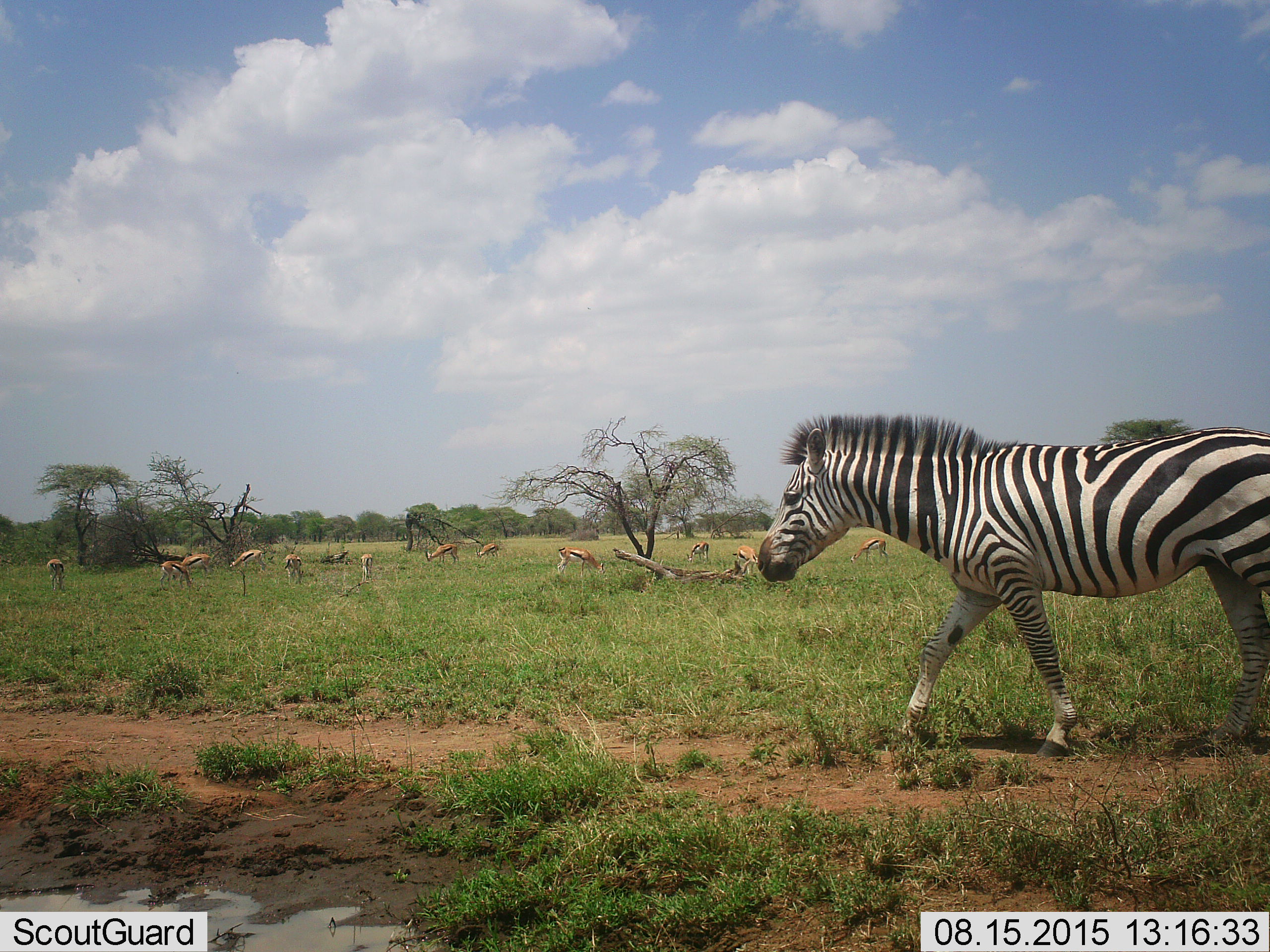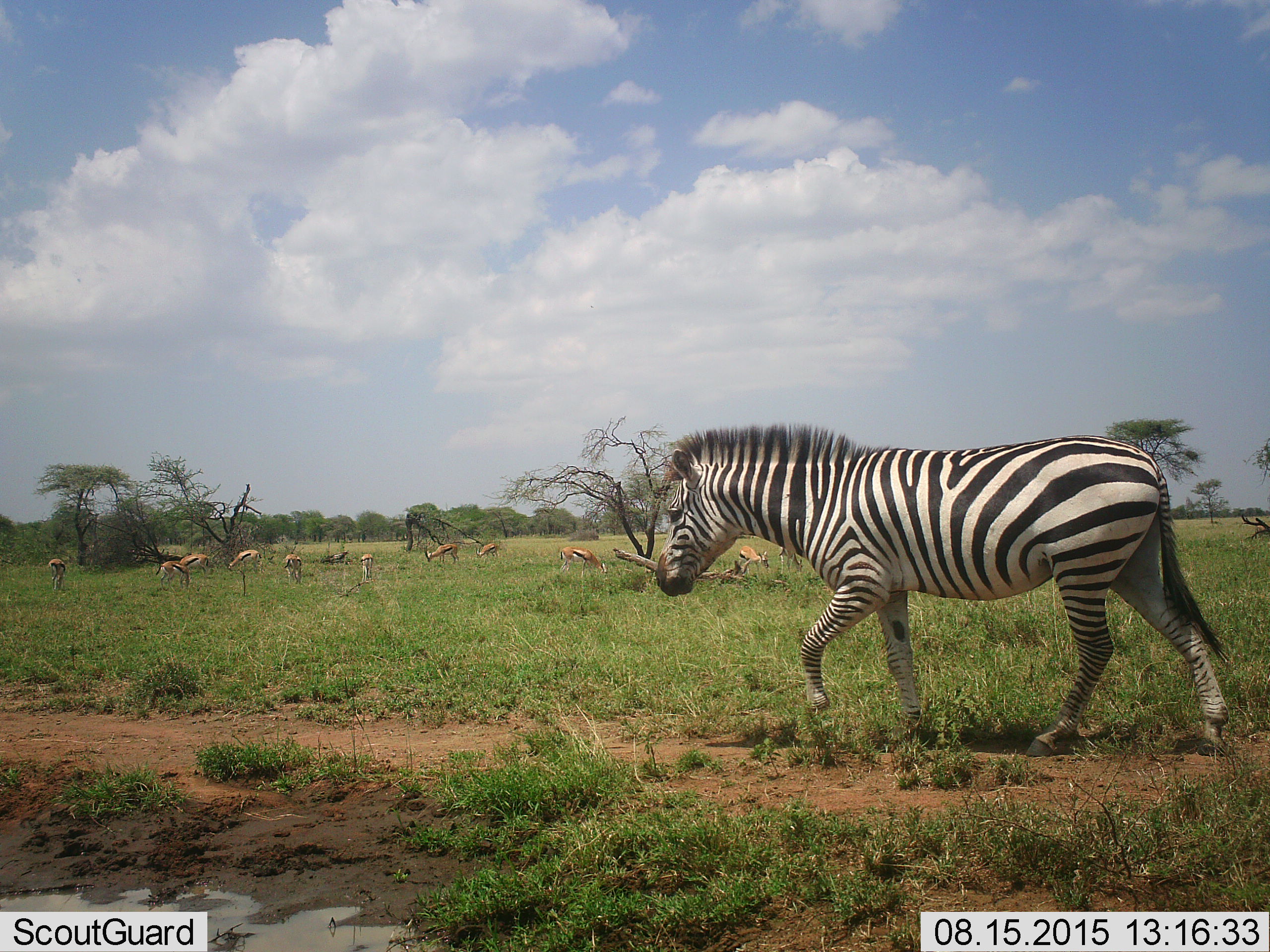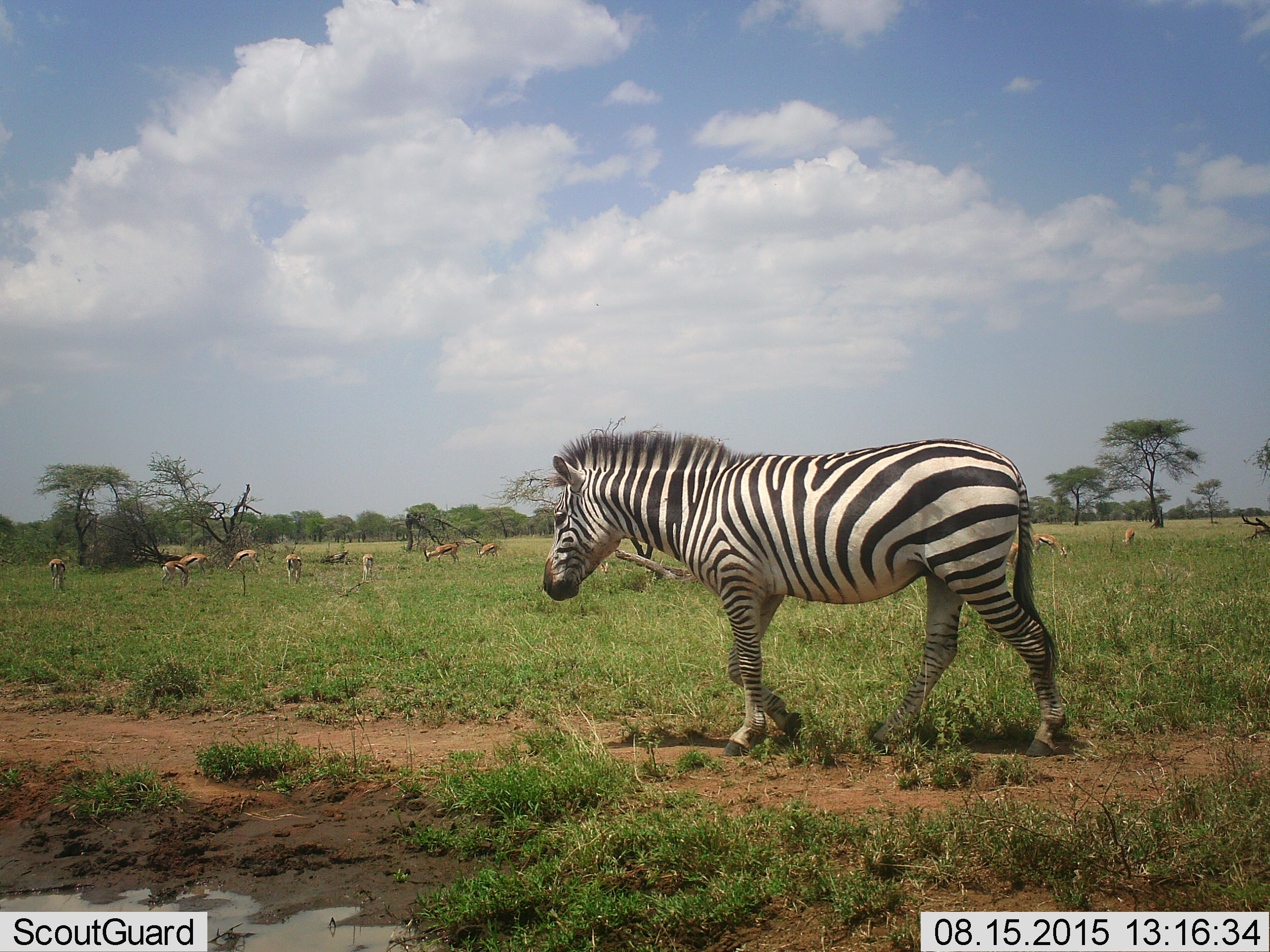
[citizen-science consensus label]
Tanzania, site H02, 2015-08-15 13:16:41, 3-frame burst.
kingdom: Animalia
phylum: Chordata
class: Mammalia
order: Artiodactyla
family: Bovidae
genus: Eudorcas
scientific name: Eudorcas thomsonii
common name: thomson's gazelle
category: gazellethomsons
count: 11-50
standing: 30%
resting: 0%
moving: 20%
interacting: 0%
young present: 0%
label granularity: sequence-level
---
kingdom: Animalia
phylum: Chordata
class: Mammalia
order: Perissodactyla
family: Equidae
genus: Equus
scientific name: Equus quagga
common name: plains zebra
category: zebra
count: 1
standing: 7%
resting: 0%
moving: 93%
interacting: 0%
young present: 0%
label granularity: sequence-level